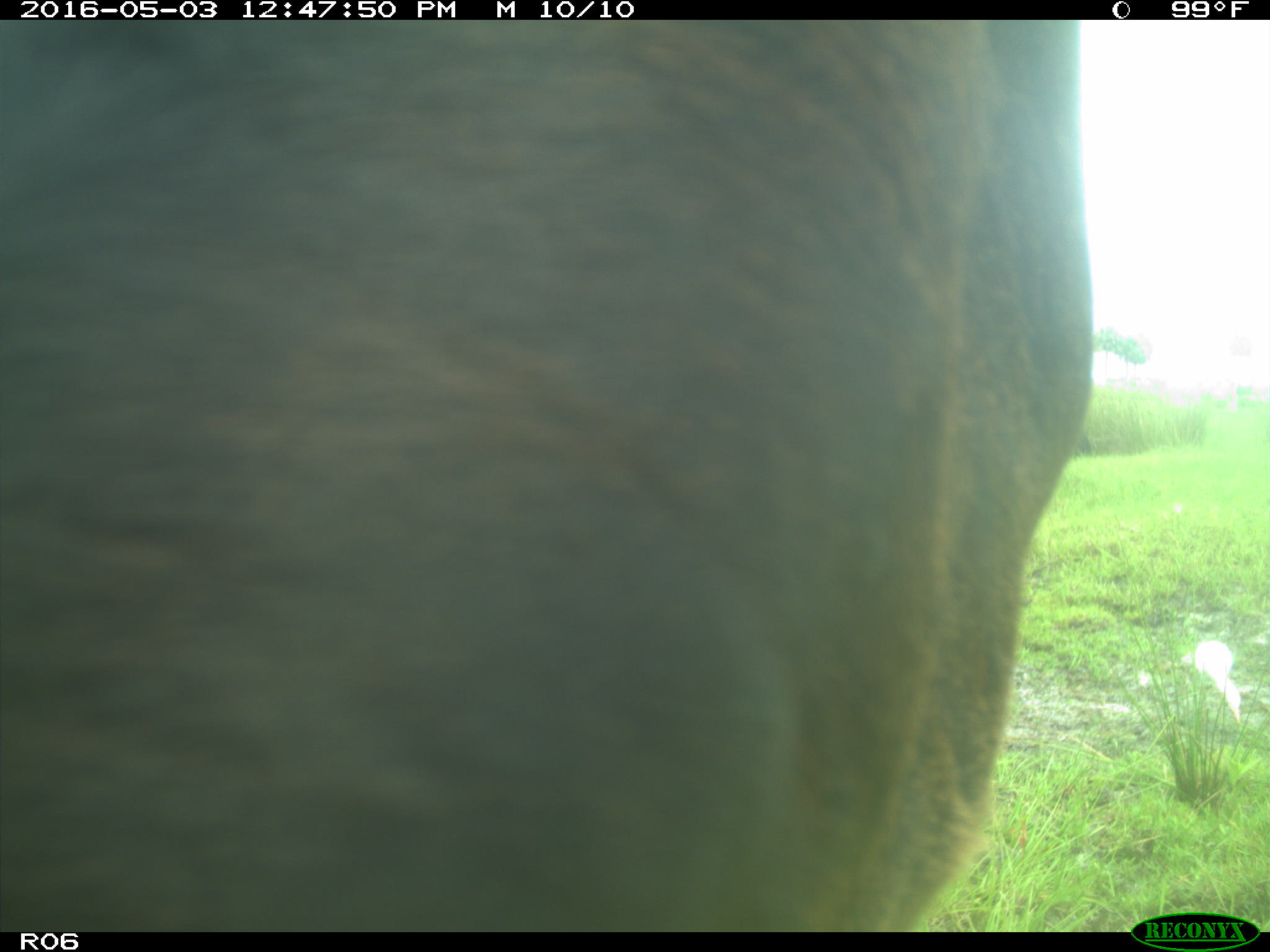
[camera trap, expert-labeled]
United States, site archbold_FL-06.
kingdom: Animalia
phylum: Chordata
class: Mammalia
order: Artiodactyla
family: Bovidae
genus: Bos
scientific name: Bos taurus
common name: domestic cow